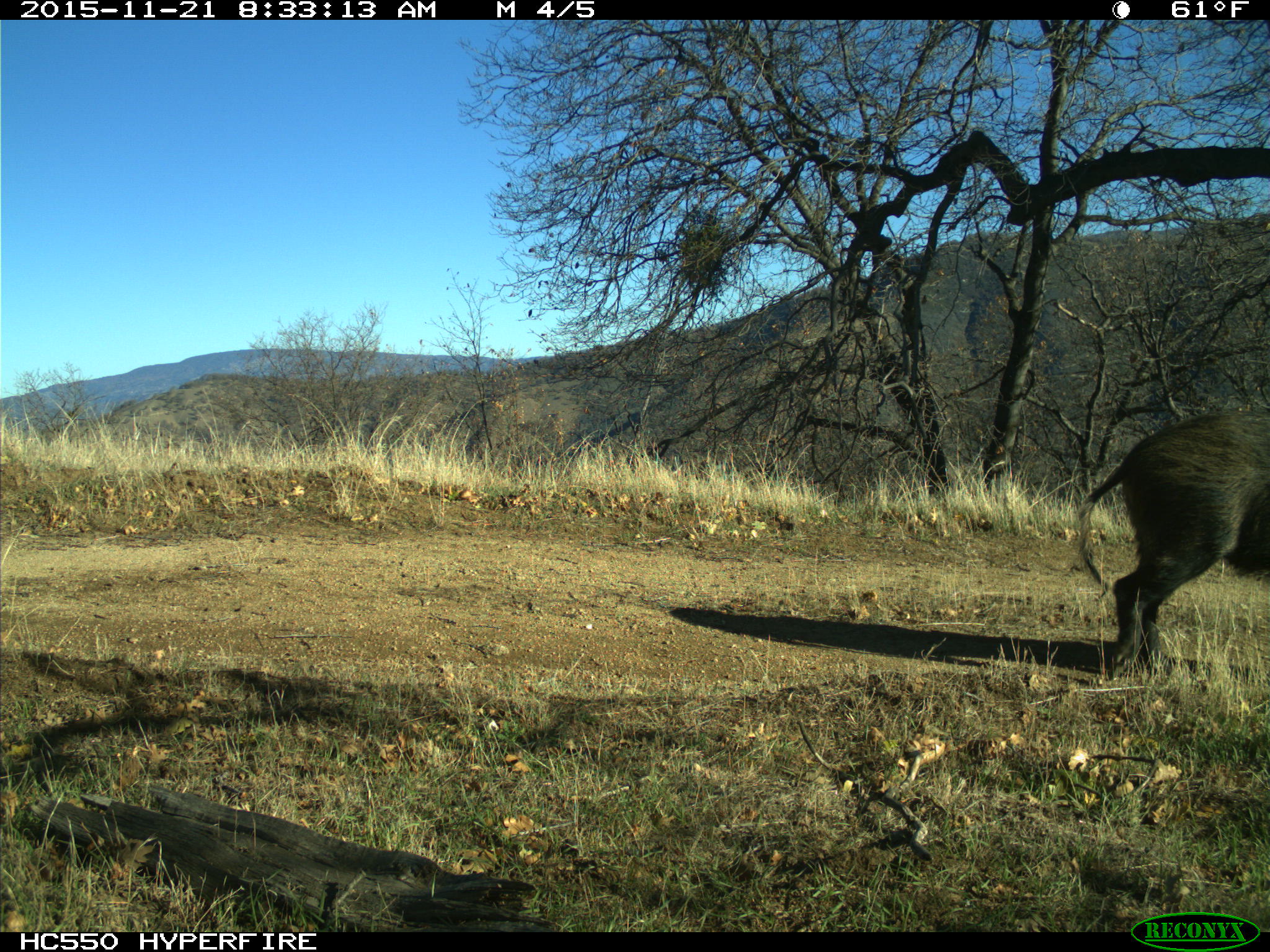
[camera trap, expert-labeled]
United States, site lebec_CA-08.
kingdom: Animalia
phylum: Chordata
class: Mammalia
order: Artiodactyla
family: Suidae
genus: Sus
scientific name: Sus scrofa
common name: wild boar